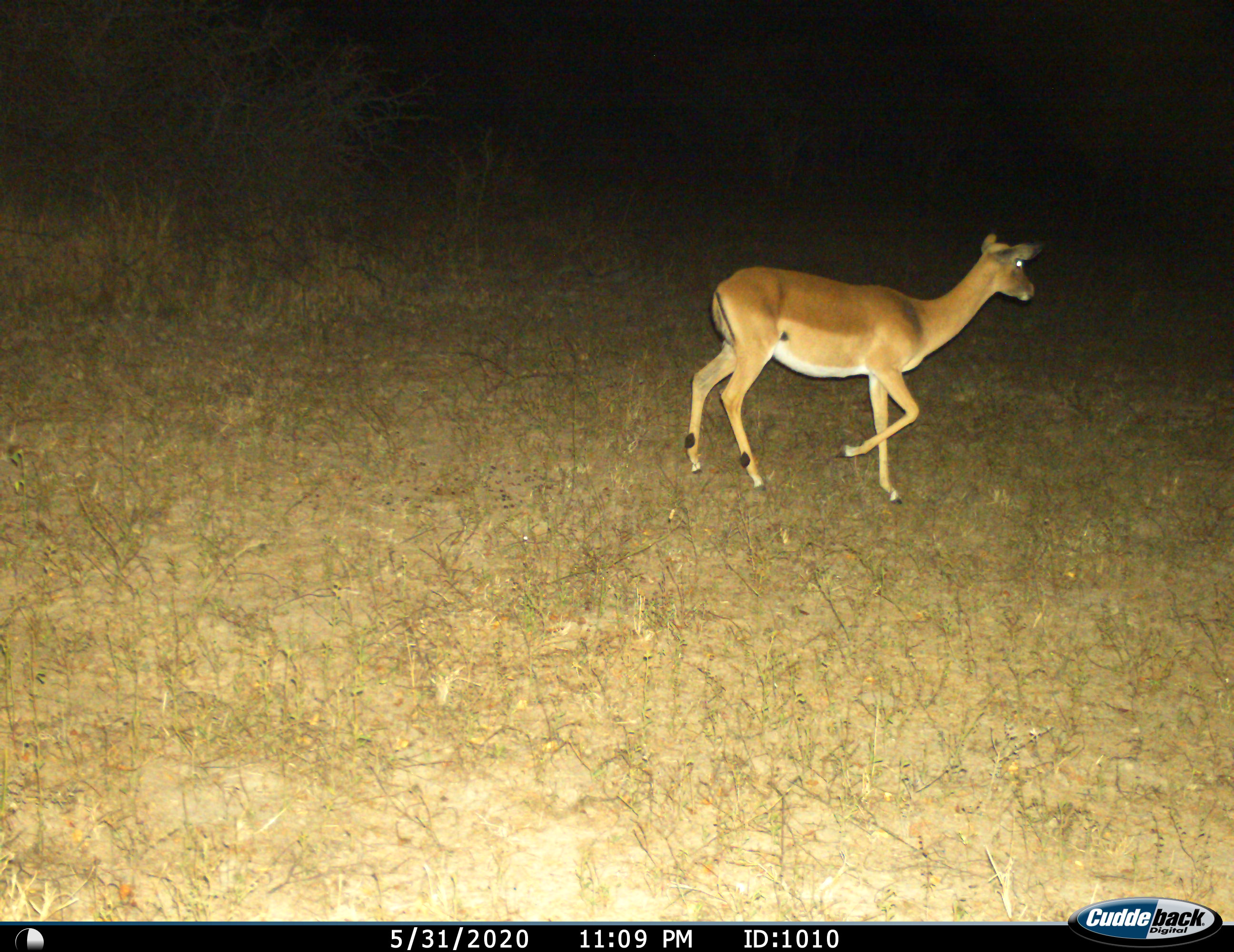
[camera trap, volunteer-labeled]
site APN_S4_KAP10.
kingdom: Animalia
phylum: Chordata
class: Mammalia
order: Artiodactyla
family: Bovidae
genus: Aepyceros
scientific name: Aepyceros melampus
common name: impala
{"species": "impala (Aepyceros melampus)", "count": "1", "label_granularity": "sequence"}